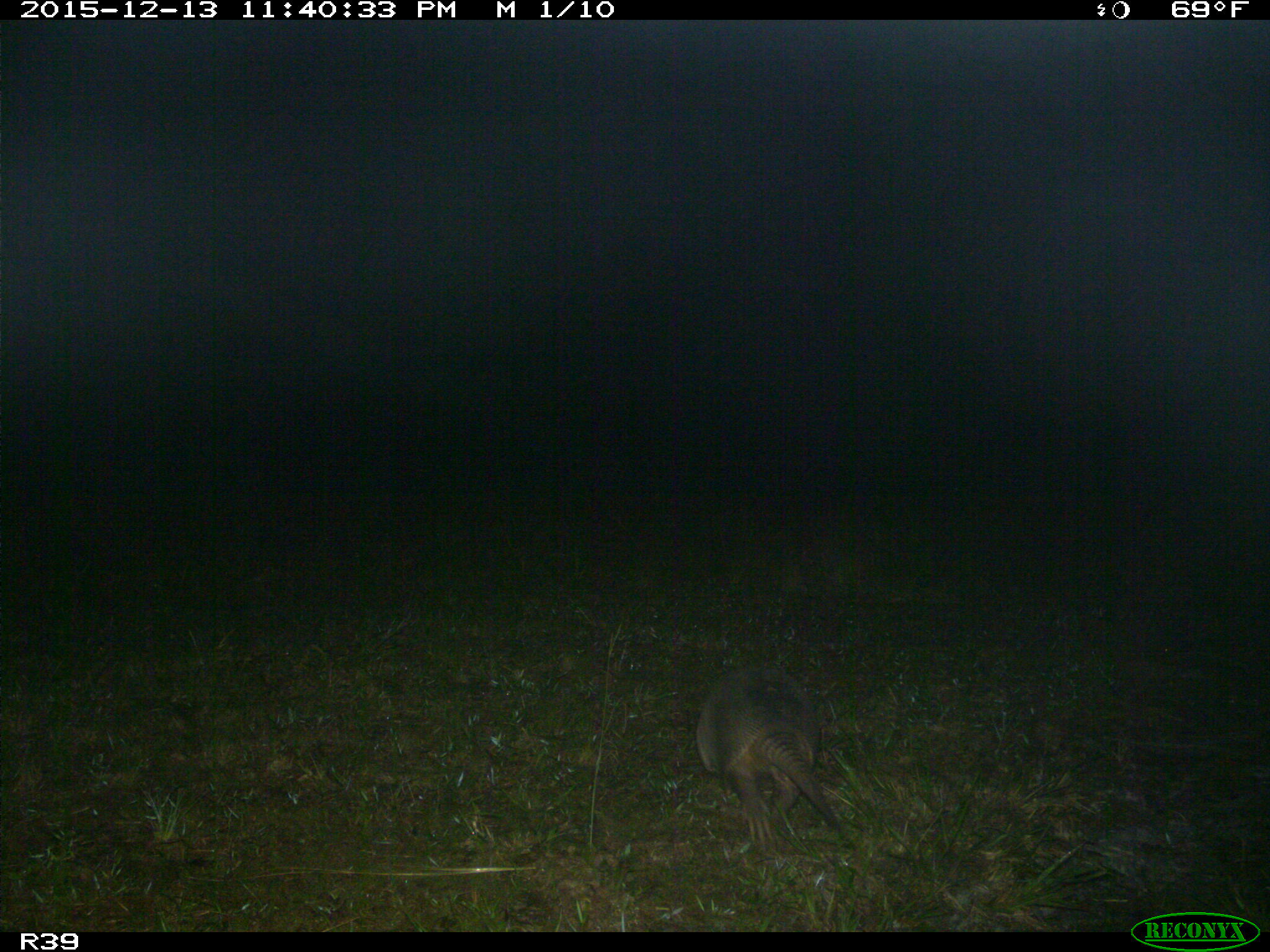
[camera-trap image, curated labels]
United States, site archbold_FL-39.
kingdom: Animalia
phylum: Chordata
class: Mammalia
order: Cingulata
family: Dasypodidae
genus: Dasypus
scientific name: Dasypus novemcinctus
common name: nine-banded armadillo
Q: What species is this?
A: Dasypus novemcinctus (nine-banded armadillo).